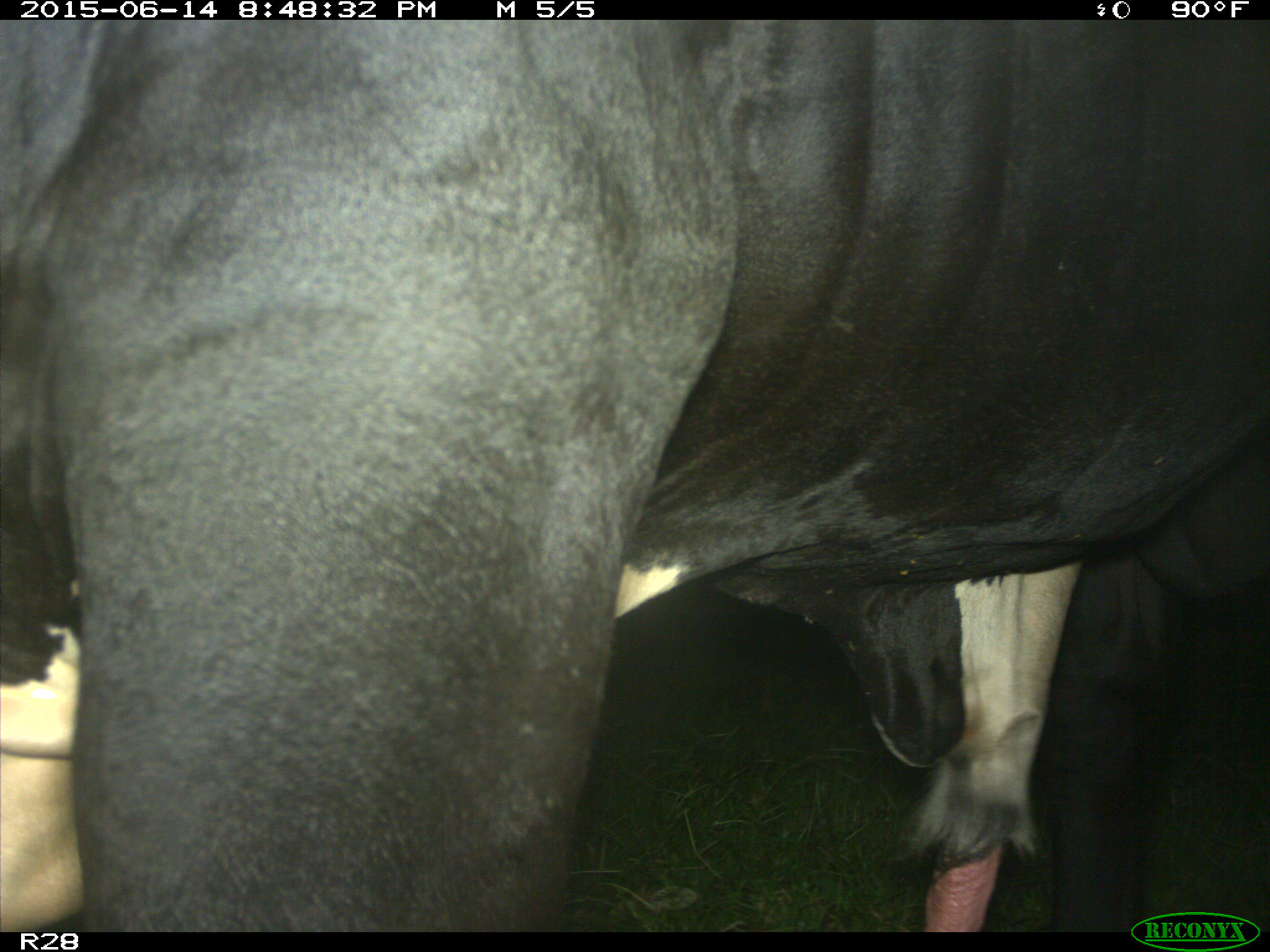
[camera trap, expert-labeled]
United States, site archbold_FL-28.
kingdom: Animalia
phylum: Chordata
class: Mammalia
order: Artiodactyla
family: Bovidae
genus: Bos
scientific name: Bos taurus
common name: domestic cow